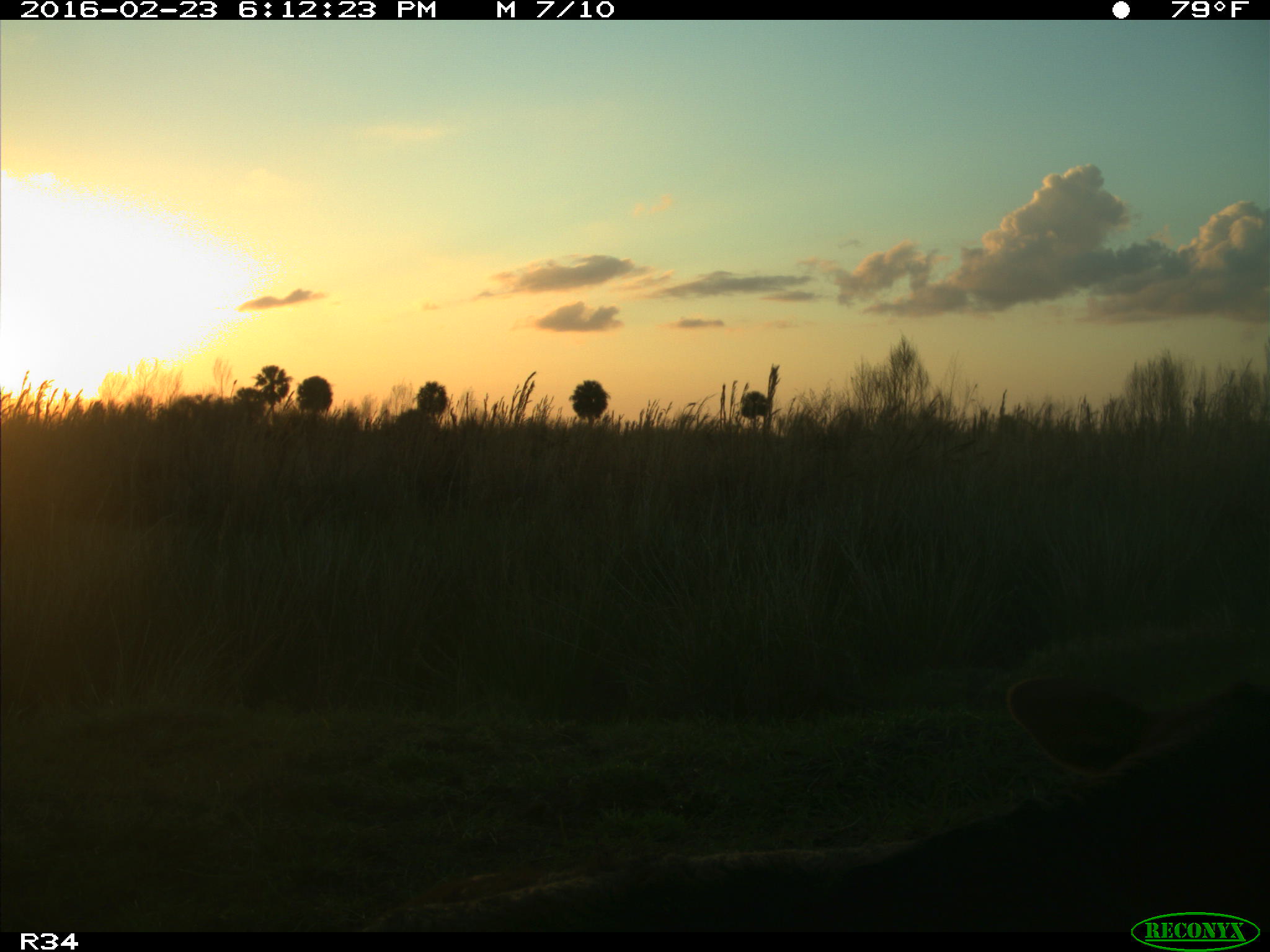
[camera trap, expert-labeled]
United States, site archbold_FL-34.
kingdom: Animalia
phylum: Chordata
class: Mammalia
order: Artiodactyla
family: Bovidae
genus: Bos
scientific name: Bos taurus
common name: domestic cow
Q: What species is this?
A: Bos taurus (domestic cow).